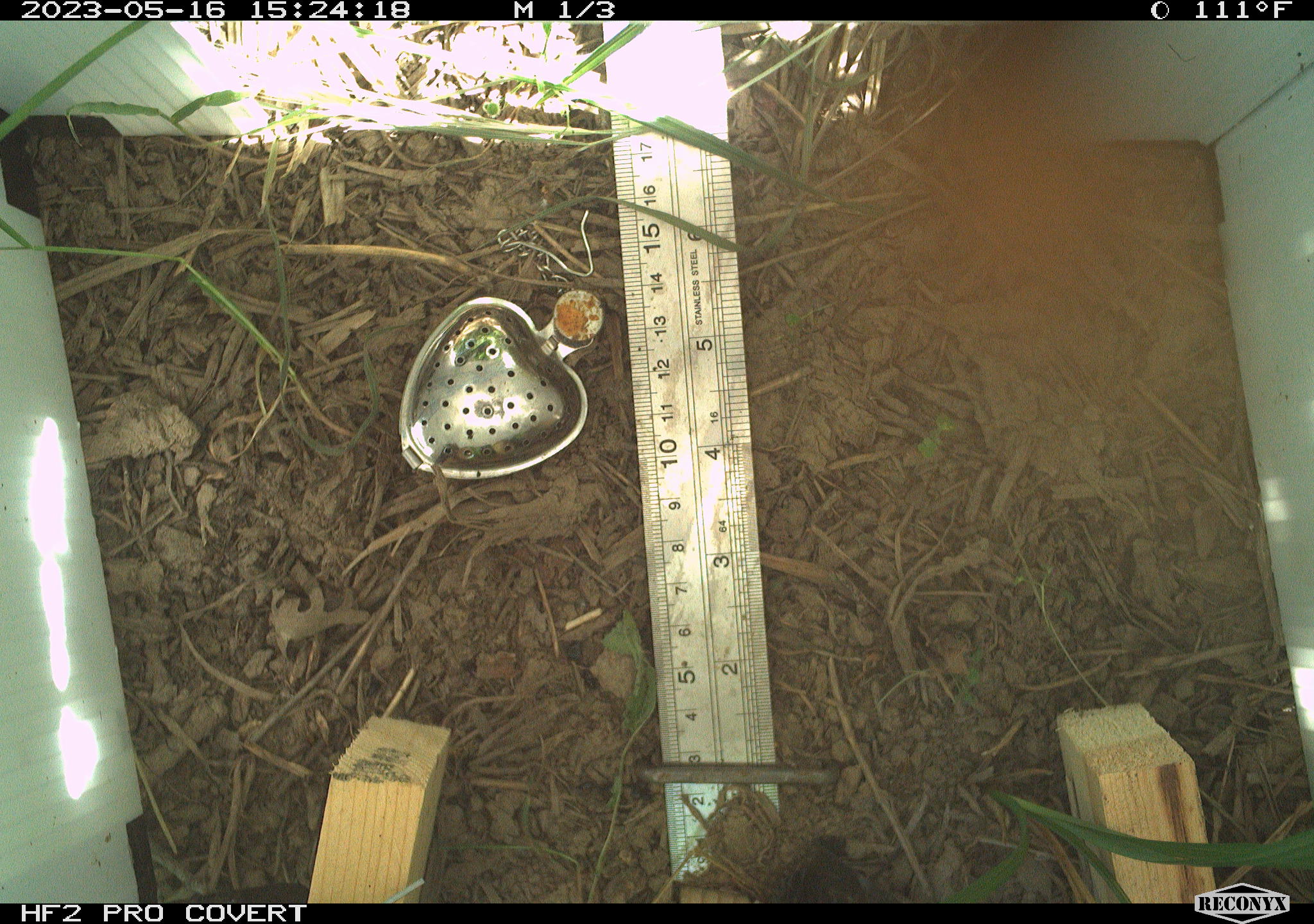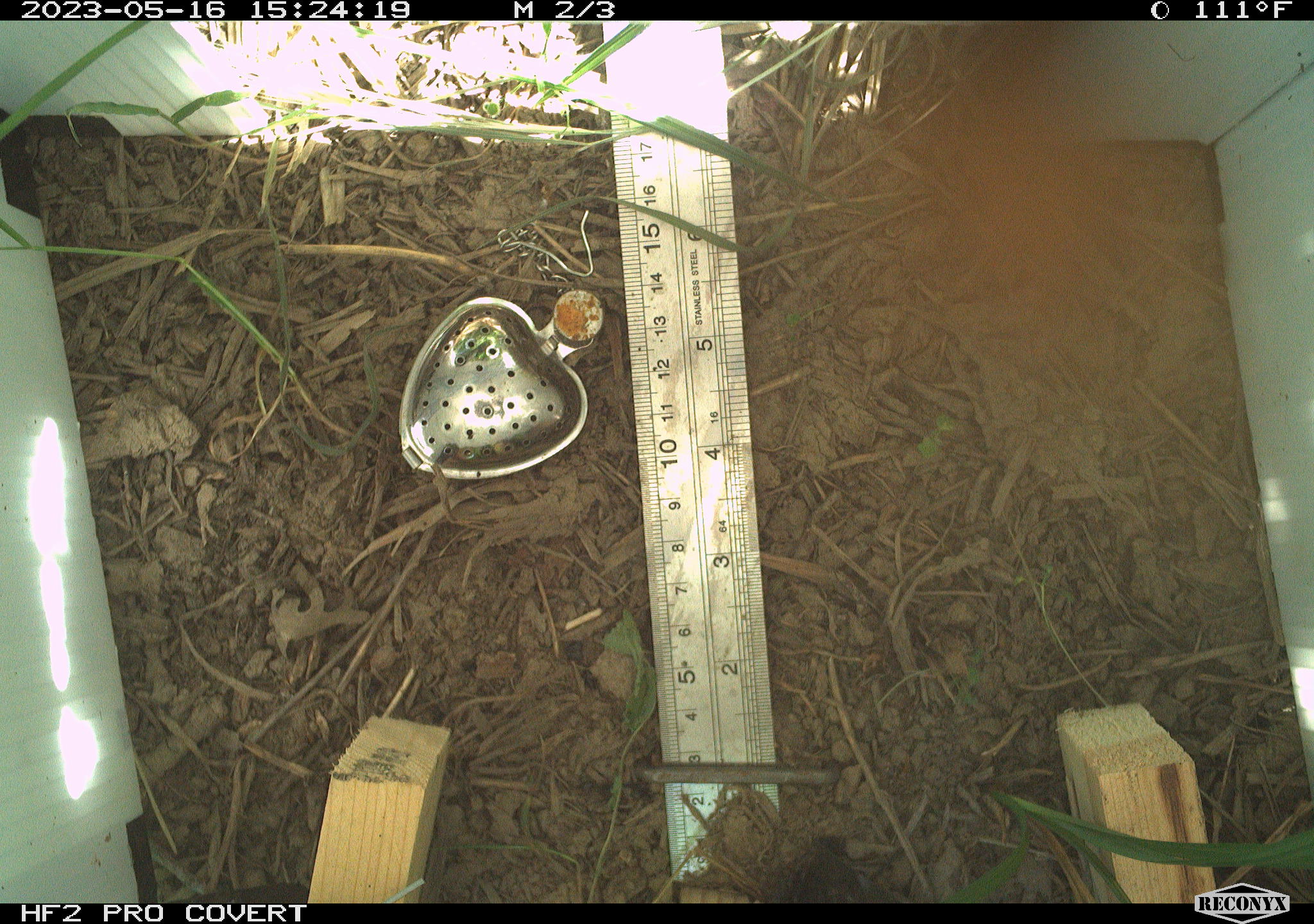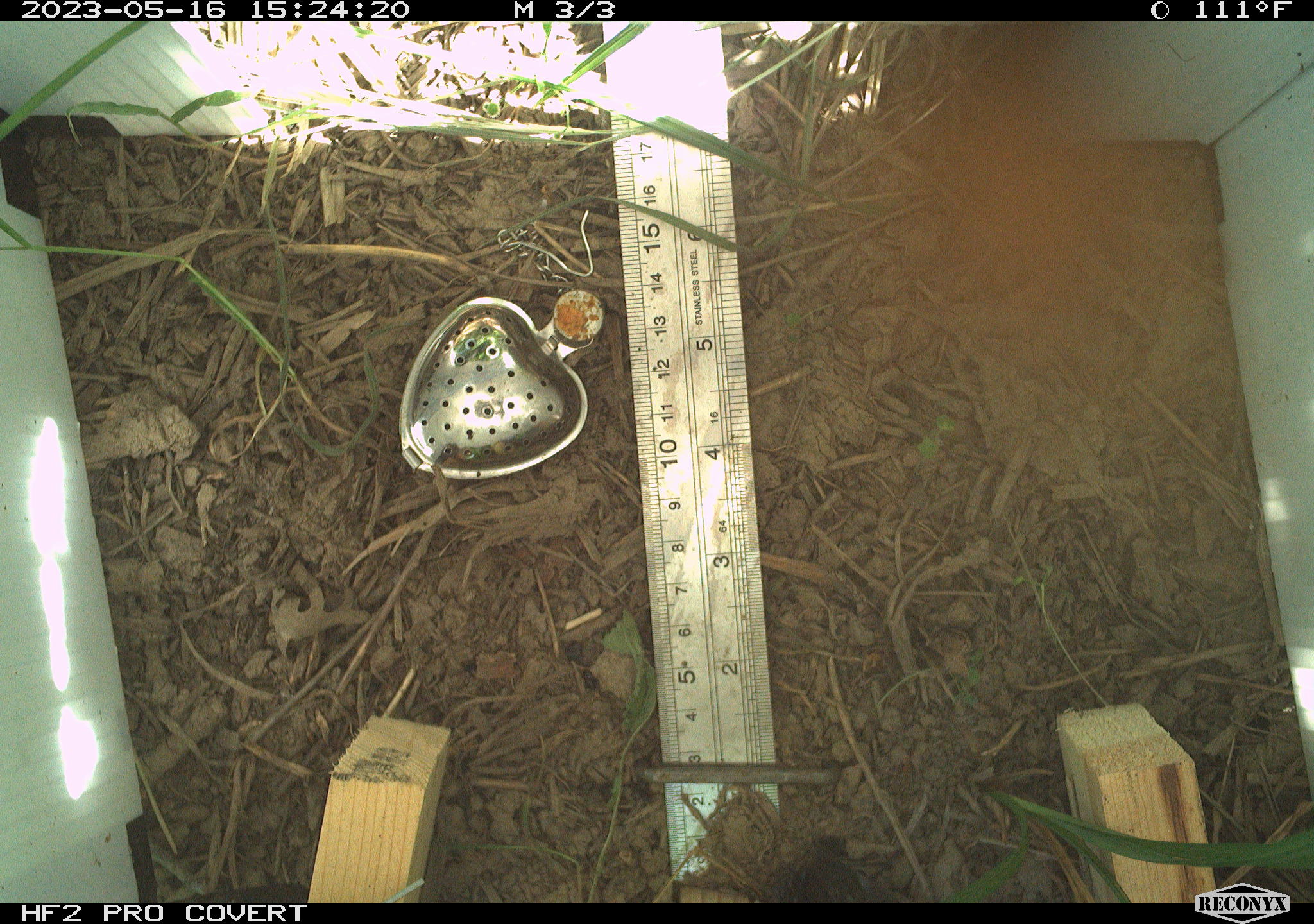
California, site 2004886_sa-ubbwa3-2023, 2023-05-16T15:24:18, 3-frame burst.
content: unidentified animal